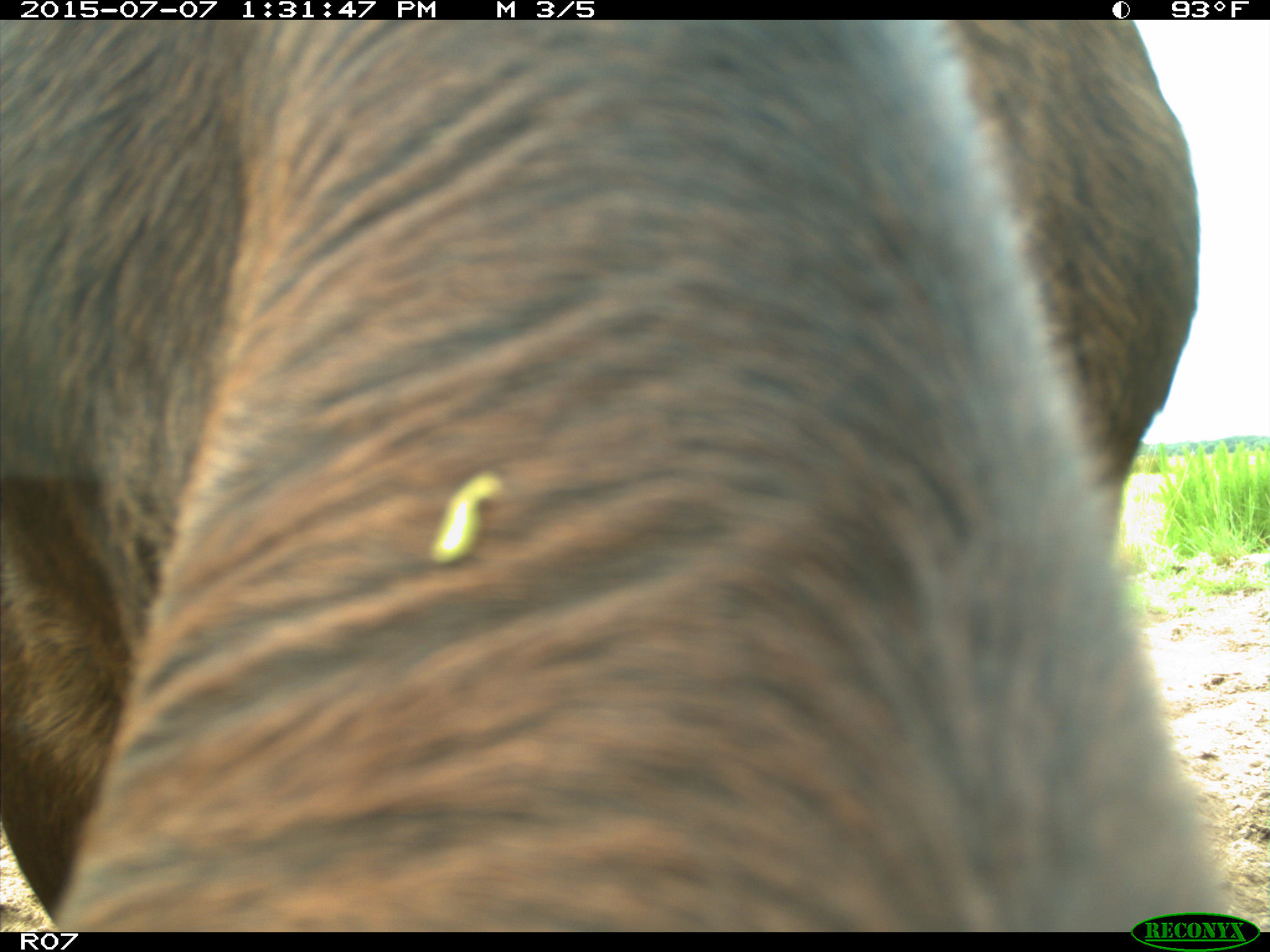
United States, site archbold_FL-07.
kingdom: Animalia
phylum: Chordata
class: Mammalia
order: Artiodactyla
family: Bovidae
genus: Bos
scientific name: Bos taurus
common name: domestic cow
Bos taurus (domestic cow).